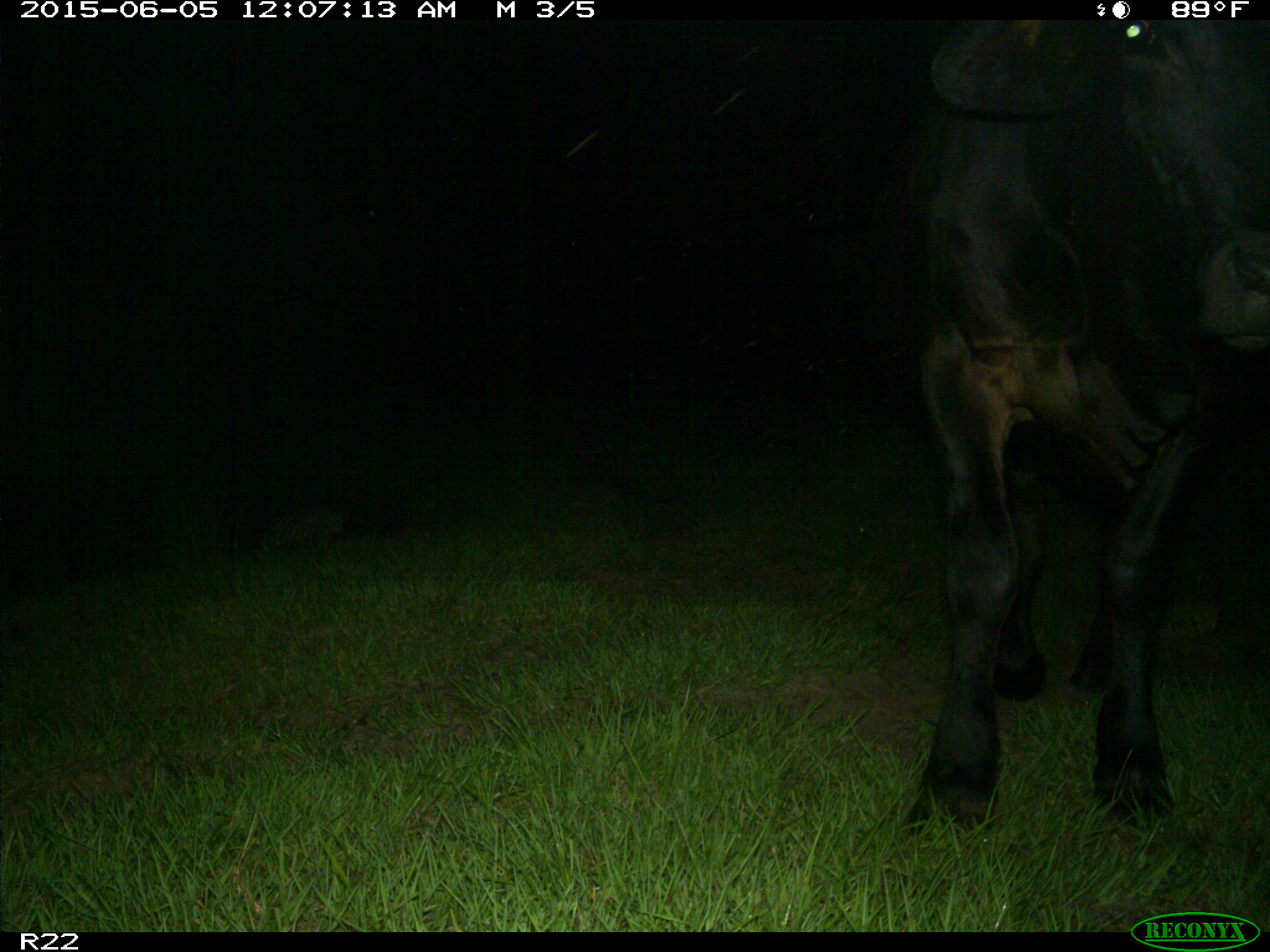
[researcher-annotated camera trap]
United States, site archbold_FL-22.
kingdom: Animalia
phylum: Chordata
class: Mammalia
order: Artiodactyla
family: Bovidae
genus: Bos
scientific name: Bos taurus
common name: domestic cow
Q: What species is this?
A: Bos taurus (domestic cow).